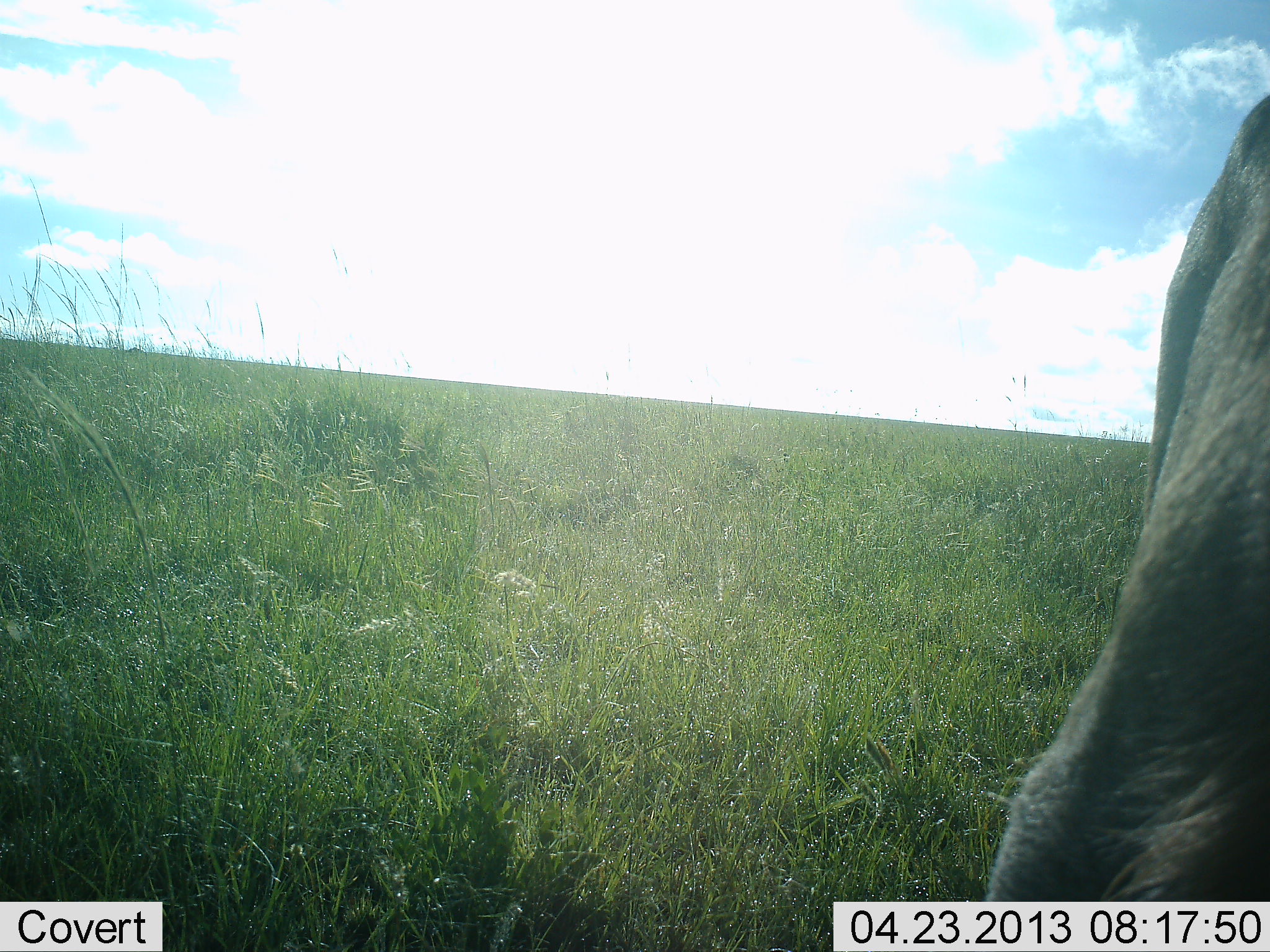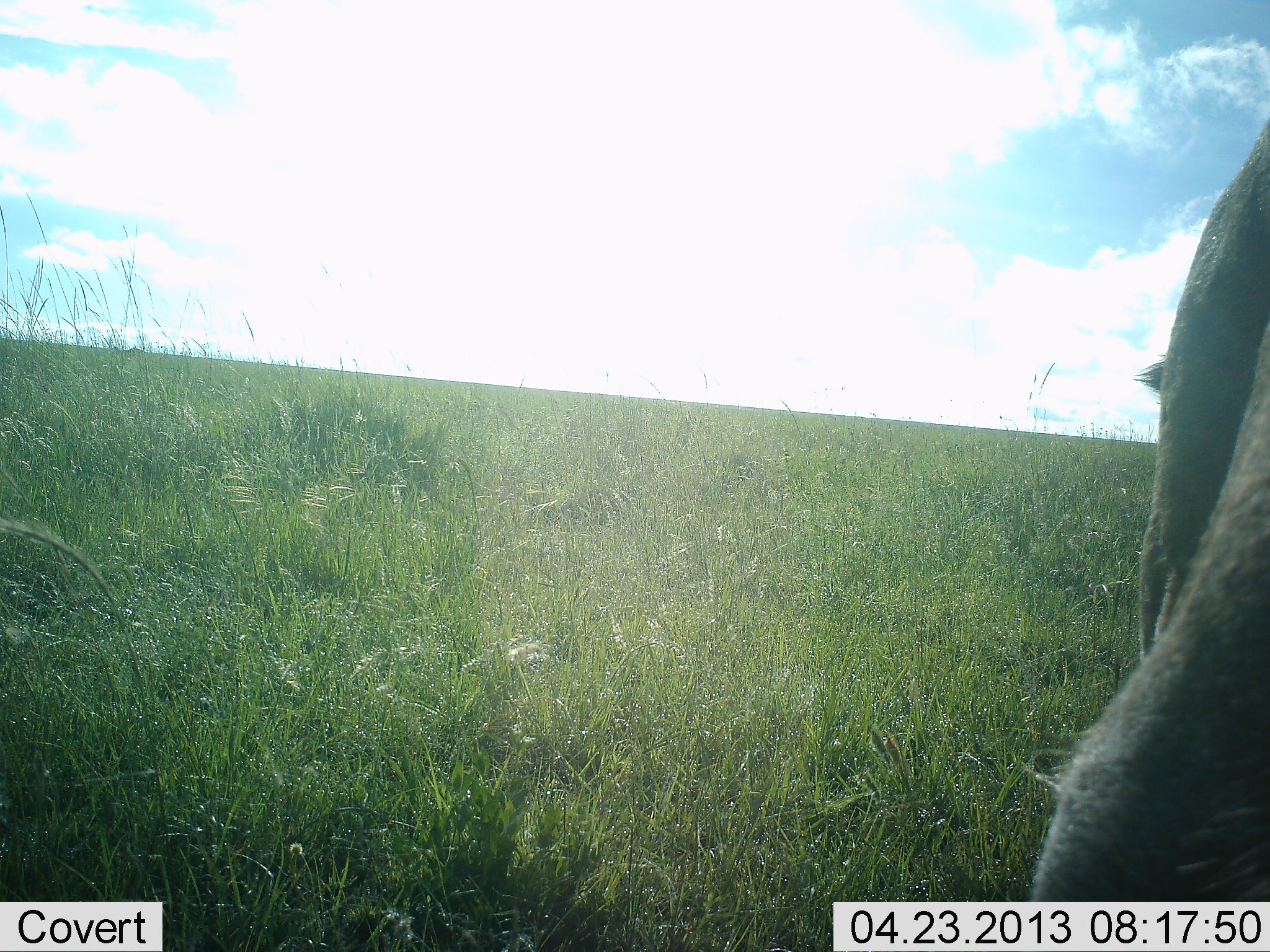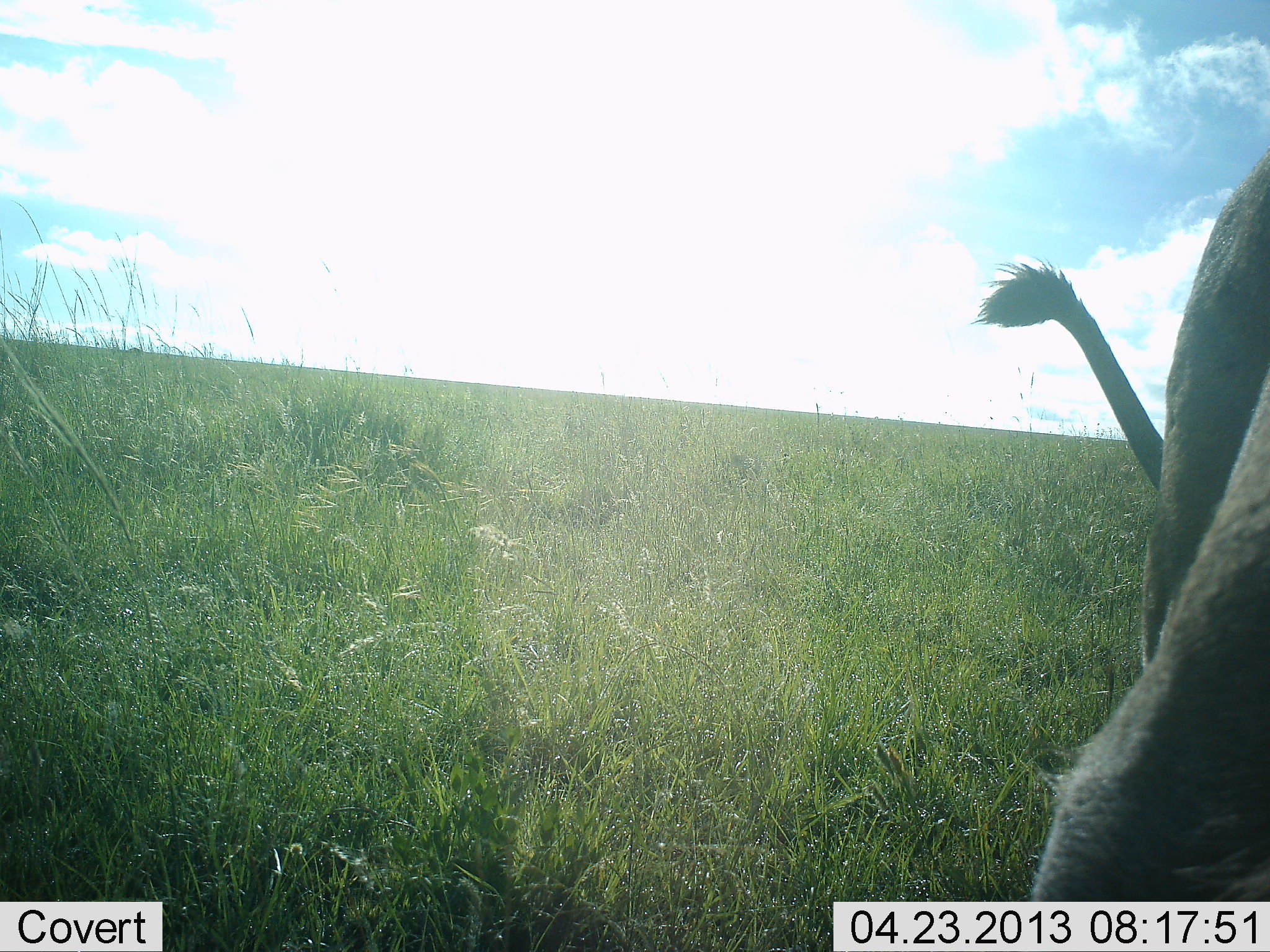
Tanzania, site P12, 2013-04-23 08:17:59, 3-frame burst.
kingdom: Animalia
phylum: Chordata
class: Mammalia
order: Carnivora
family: Felidae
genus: Panthera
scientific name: Panthera leo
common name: lion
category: lionfemale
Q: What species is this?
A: Lionfemale (lion) (Panthera leo).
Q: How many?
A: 1.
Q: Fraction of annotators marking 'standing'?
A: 67%.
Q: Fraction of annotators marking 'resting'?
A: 0%.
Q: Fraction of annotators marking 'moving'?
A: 17%.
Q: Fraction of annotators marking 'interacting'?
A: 0%.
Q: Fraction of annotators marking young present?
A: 0%.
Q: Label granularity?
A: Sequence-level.